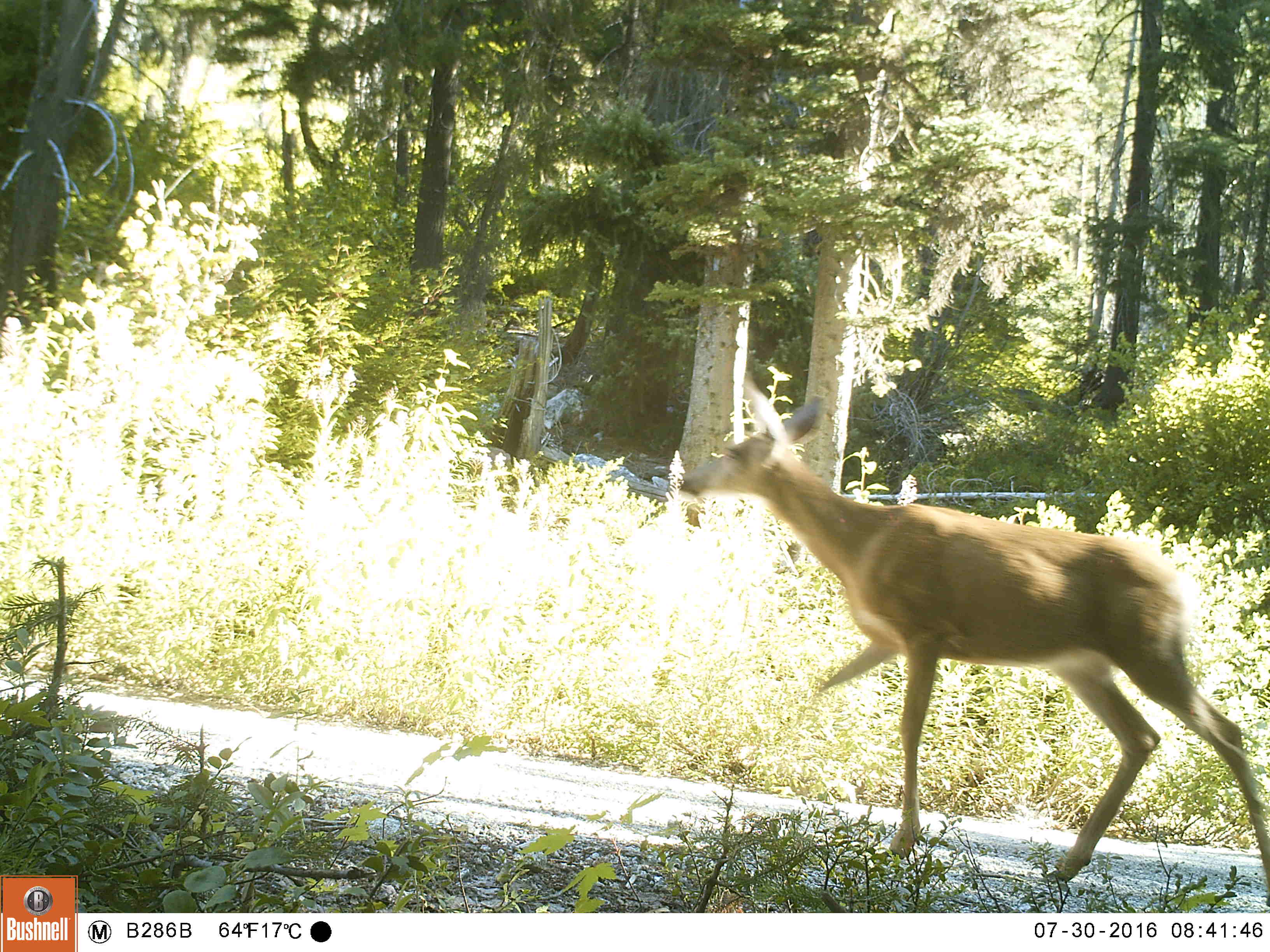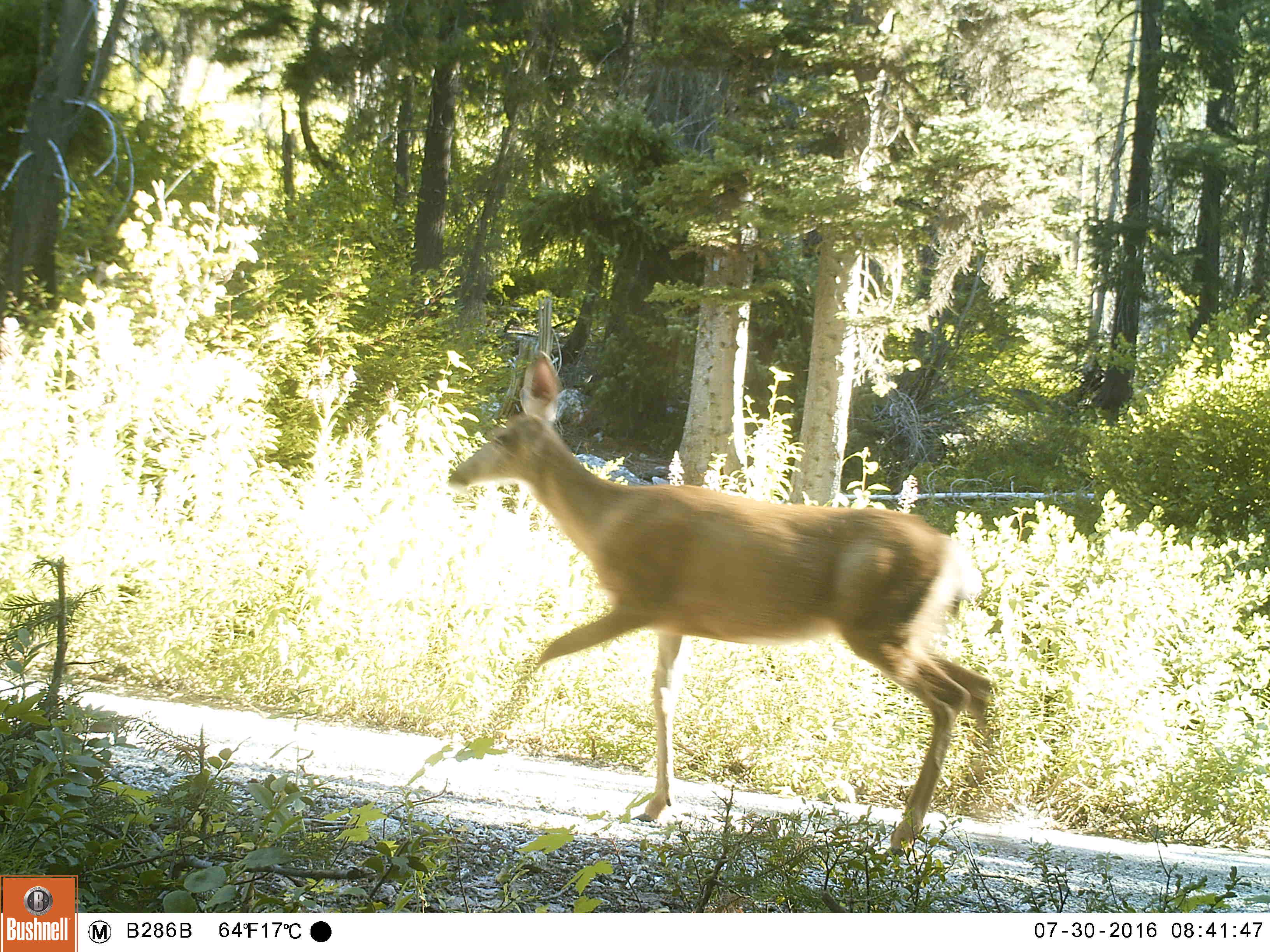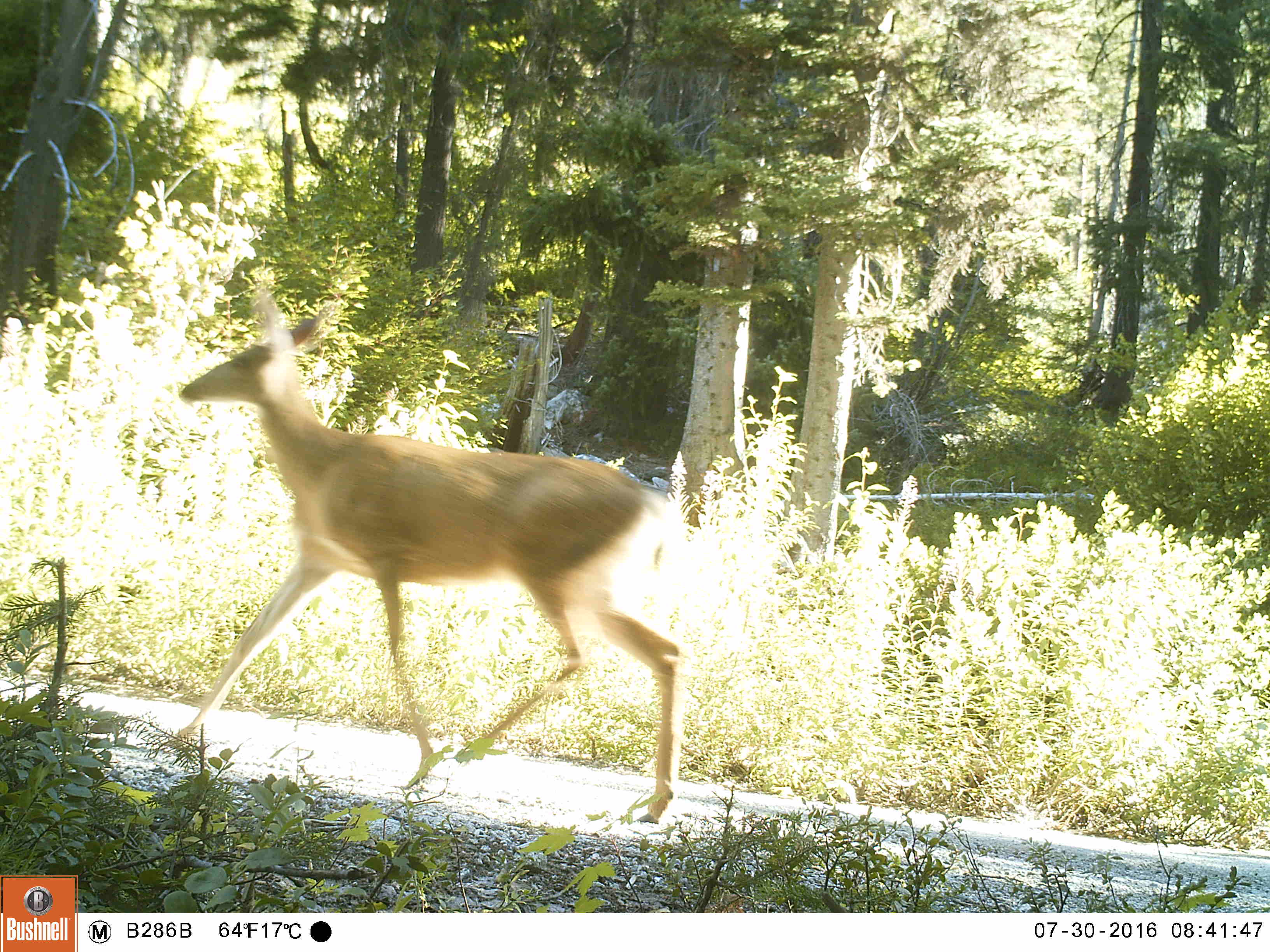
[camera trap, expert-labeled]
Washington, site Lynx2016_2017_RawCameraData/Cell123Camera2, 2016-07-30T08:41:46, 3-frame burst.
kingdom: Animalia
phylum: Chordata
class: Mammalia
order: Artiodactyla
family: Cervidae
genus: Odocoileus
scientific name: Odocoileus hemionus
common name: mule deer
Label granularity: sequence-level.